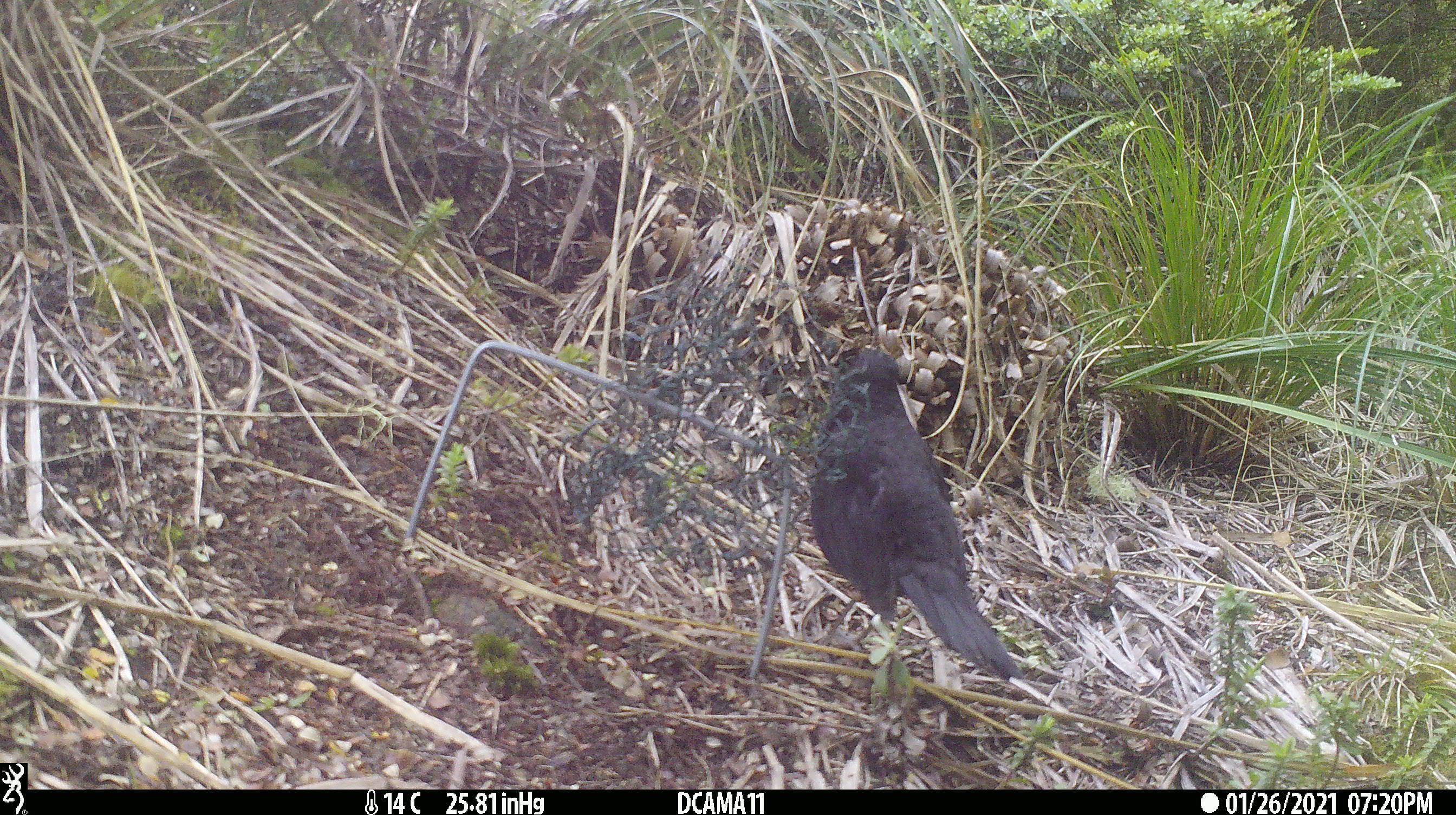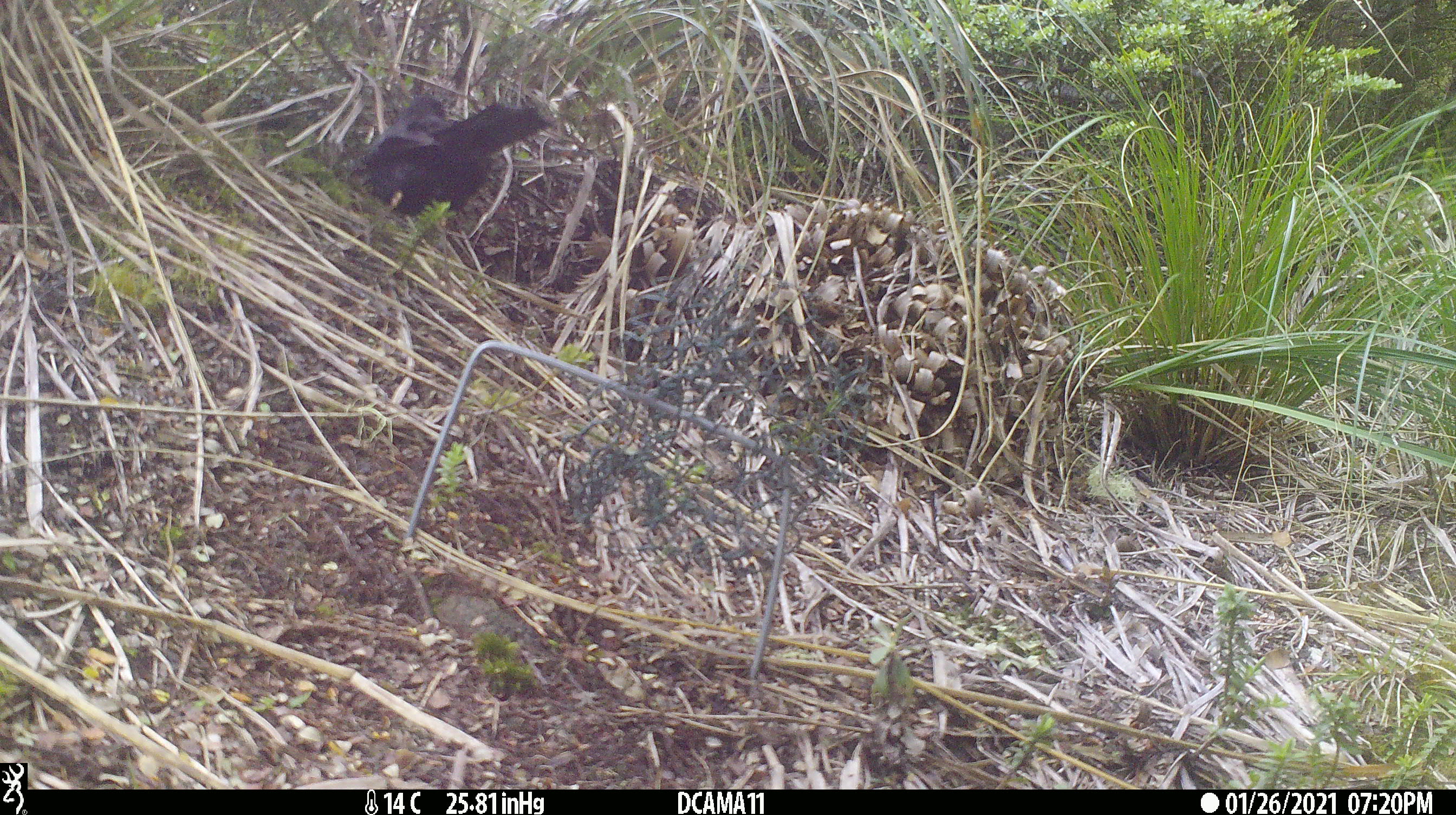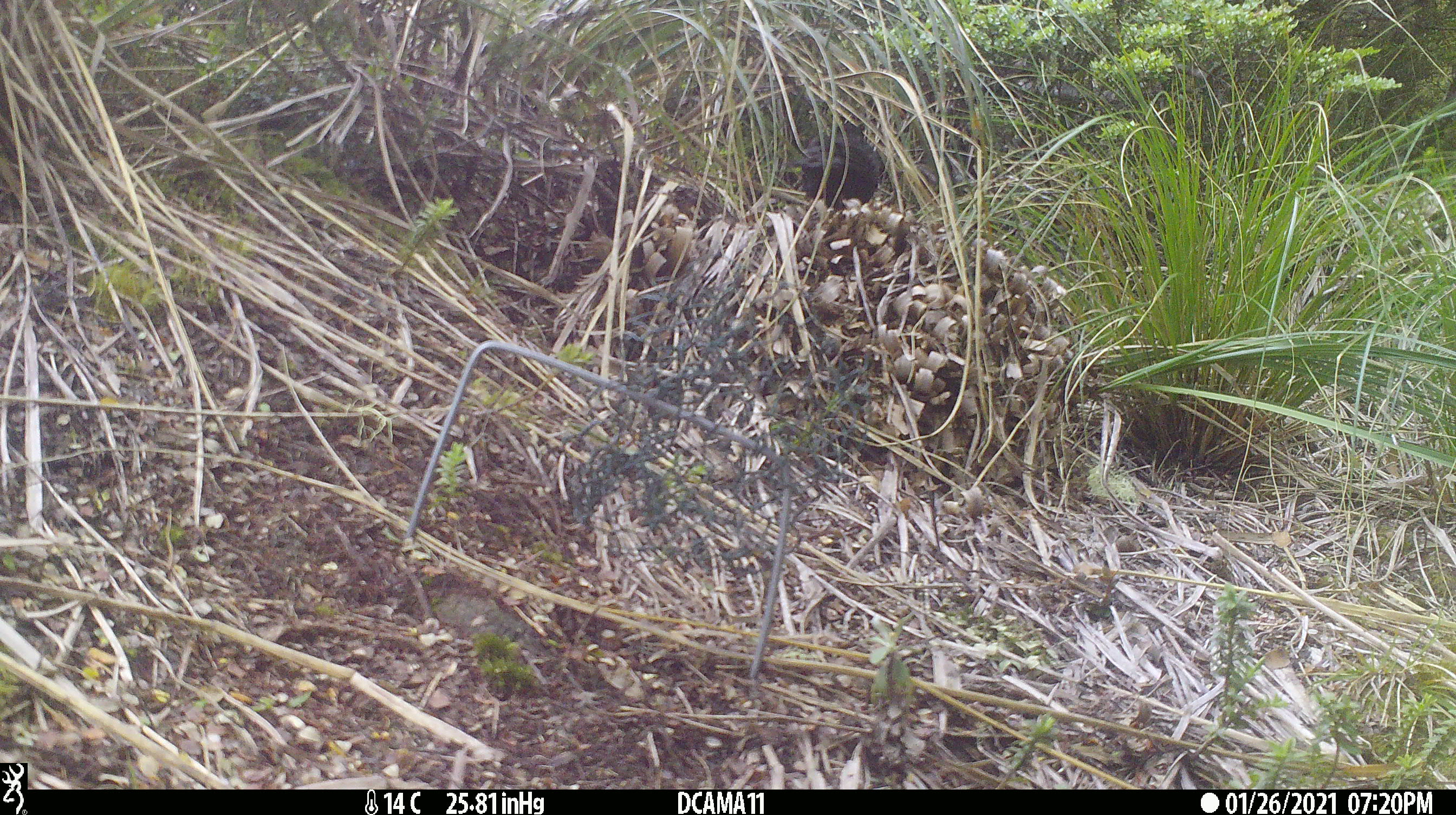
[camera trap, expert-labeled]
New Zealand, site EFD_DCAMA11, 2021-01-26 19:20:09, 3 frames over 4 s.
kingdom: Animalia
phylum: Chordata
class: Aves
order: Passeriformes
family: Turdidae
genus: Turdus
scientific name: Turdus merula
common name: eurasian blackbird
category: blackbird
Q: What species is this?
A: Blackbird (eurasian blackbird) (Turdus merula).